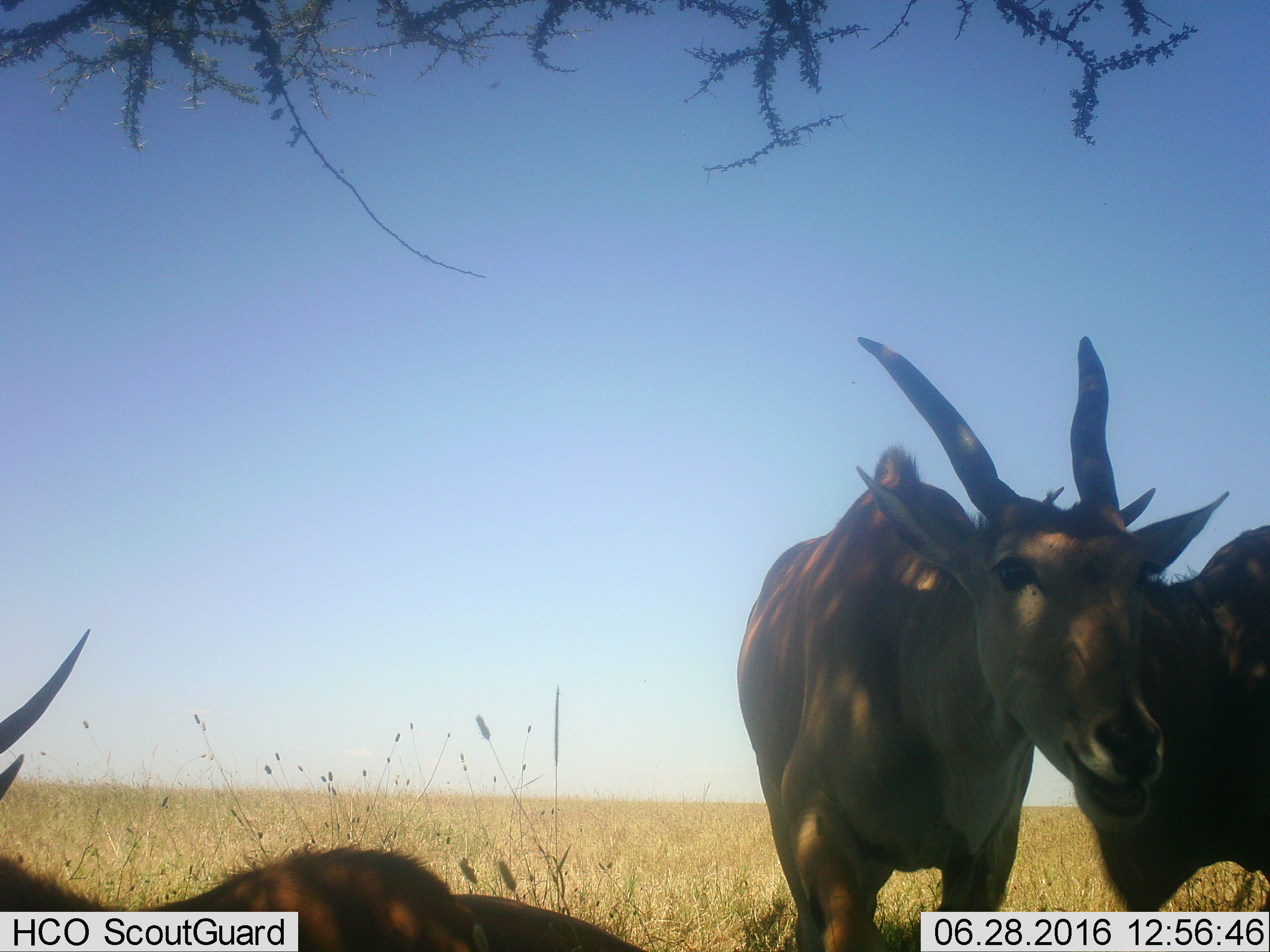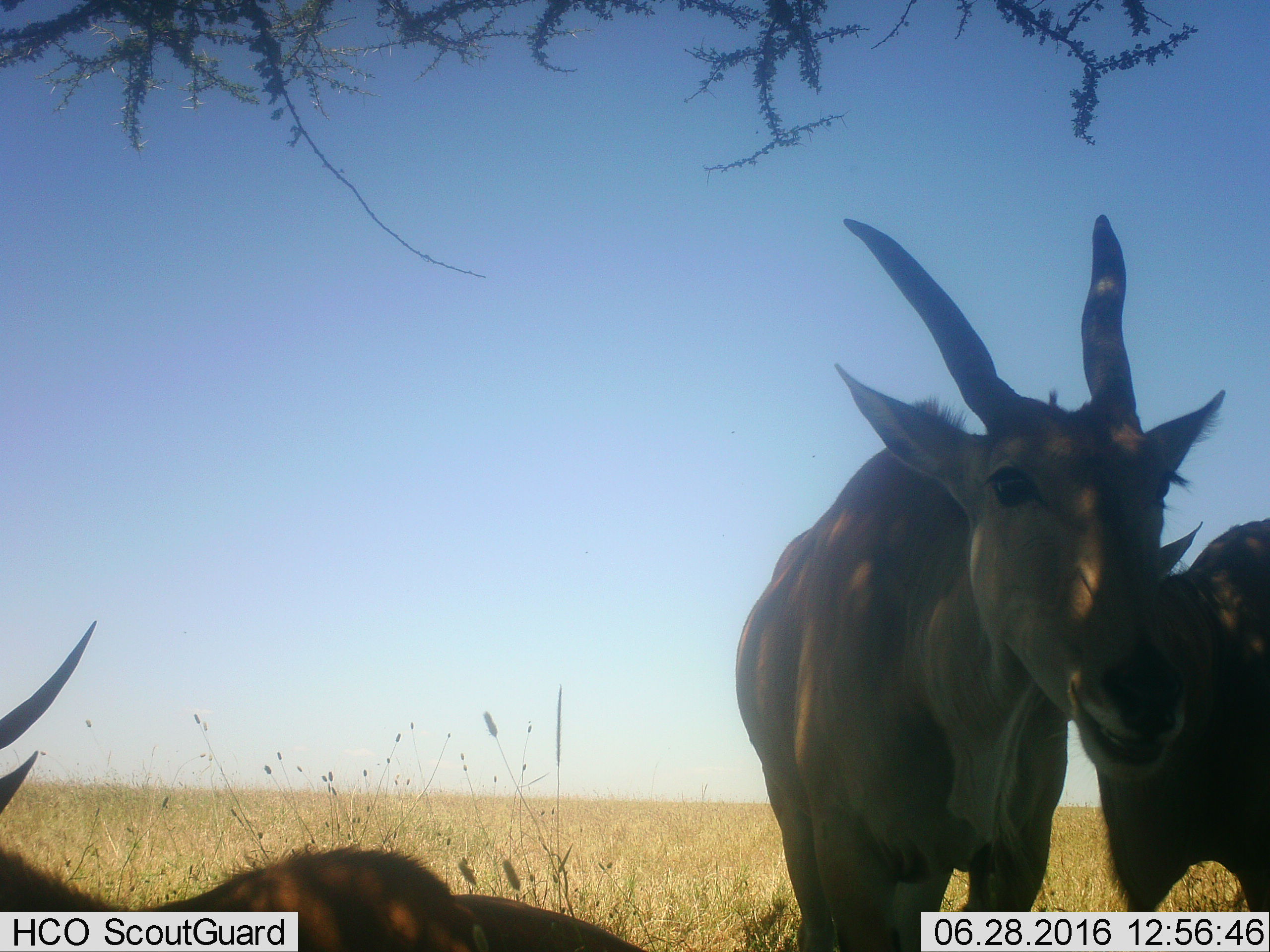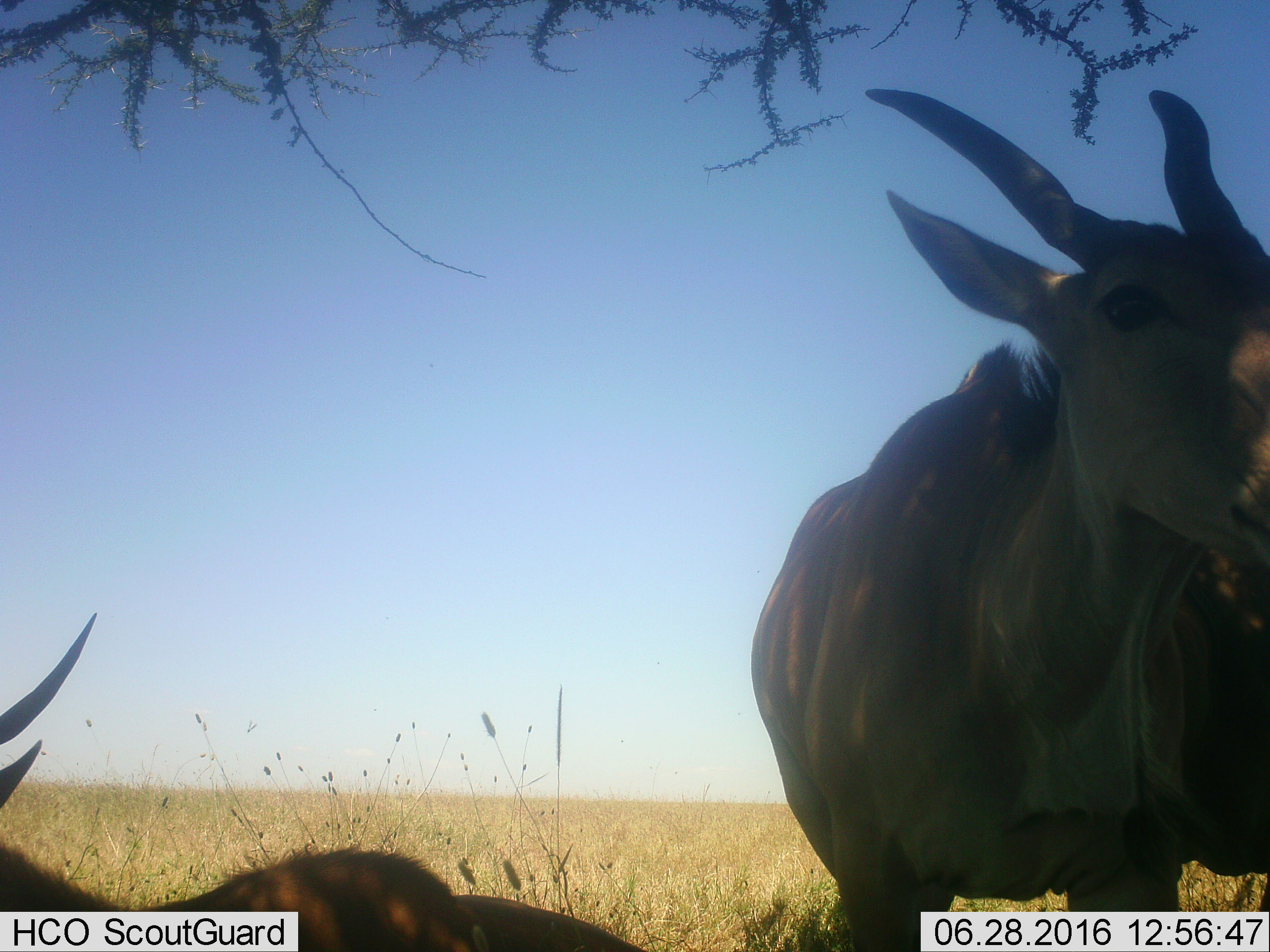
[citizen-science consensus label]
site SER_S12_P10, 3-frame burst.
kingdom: Animalia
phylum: Chordata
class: Mammalia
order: Artiodactyla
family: Bovidae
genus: Tragelaphus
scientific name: Tragelaphus oryx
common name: eland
Eland (Tragelaphus oryx), count 3. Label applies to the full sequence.